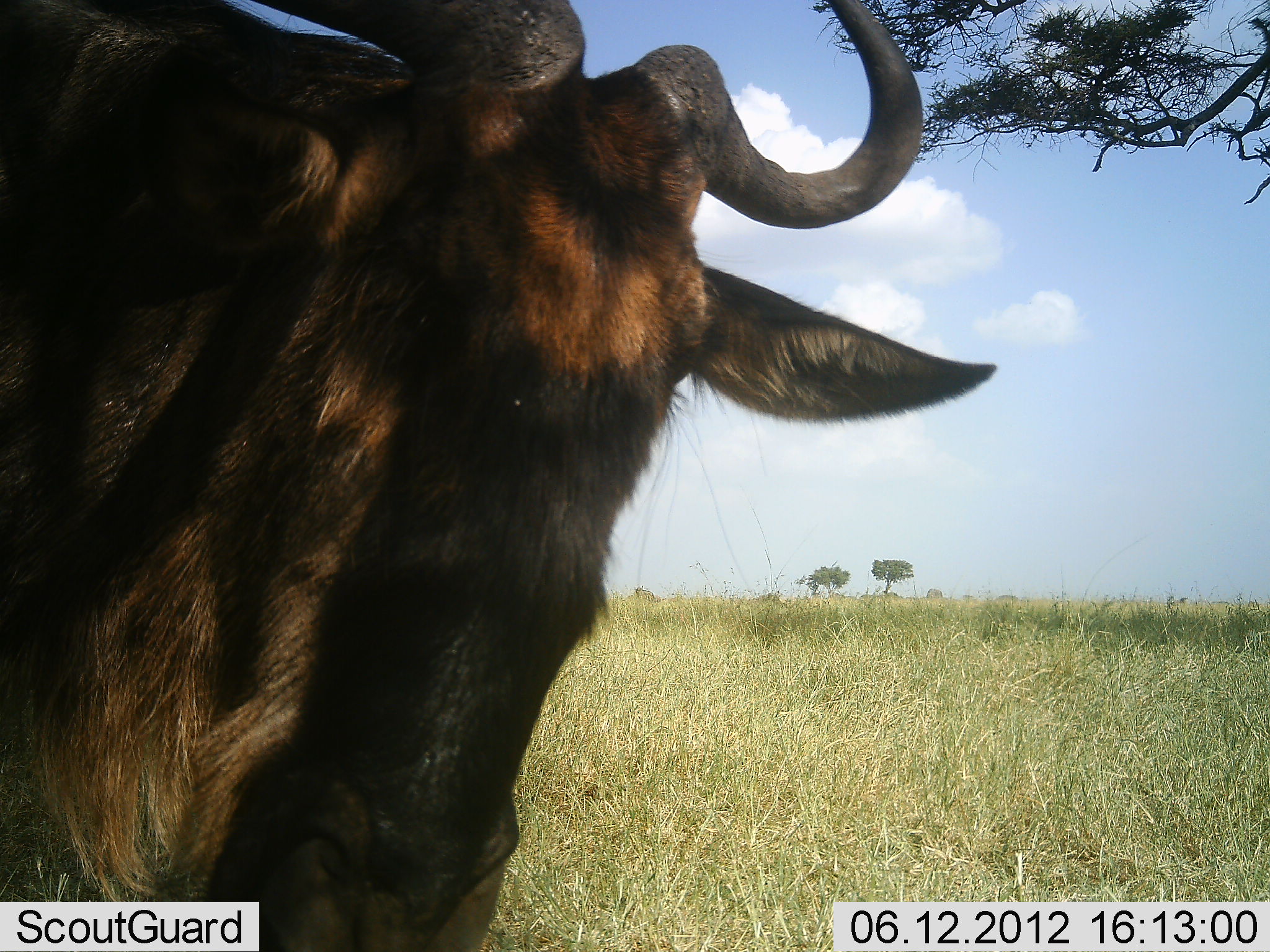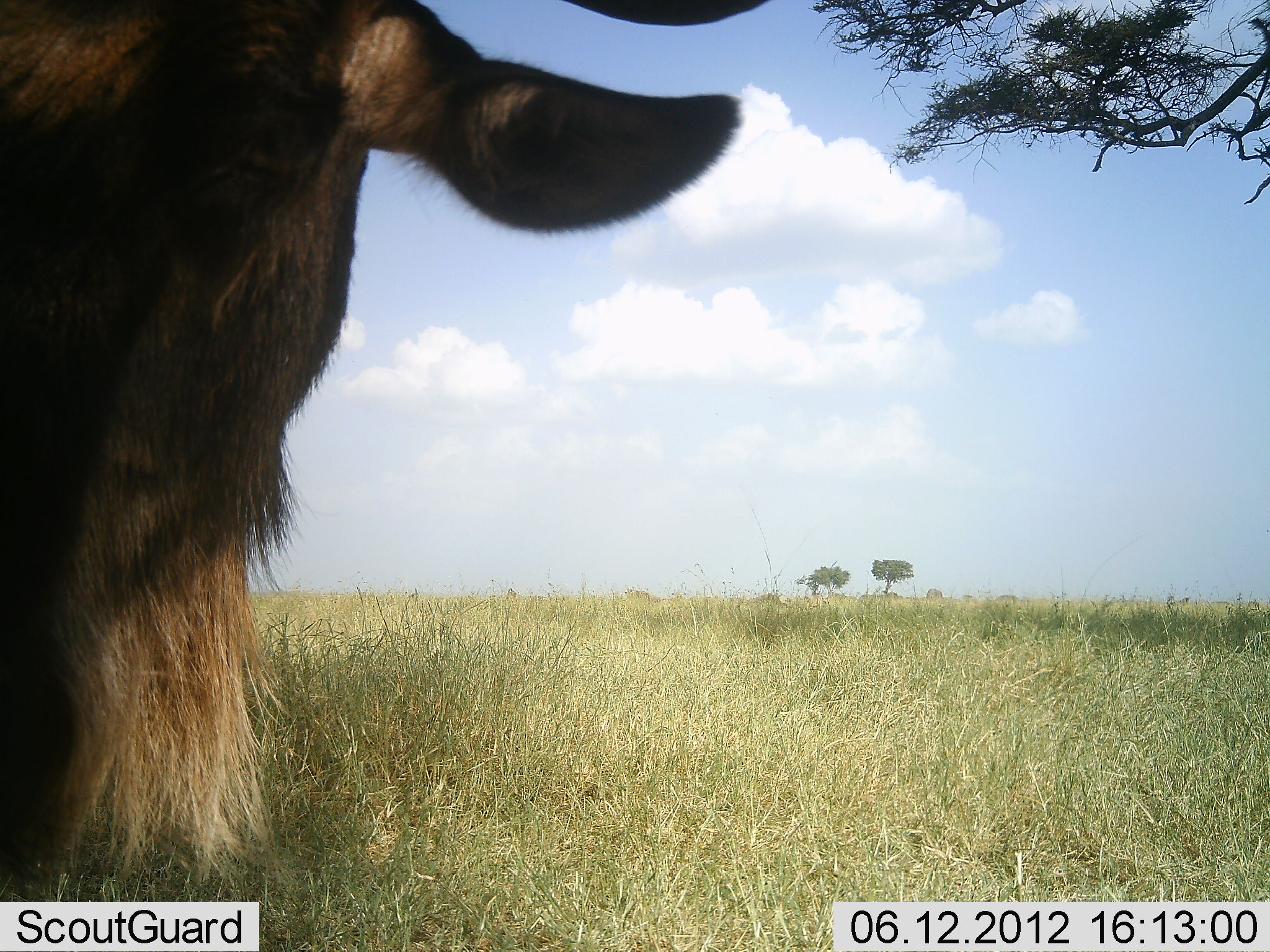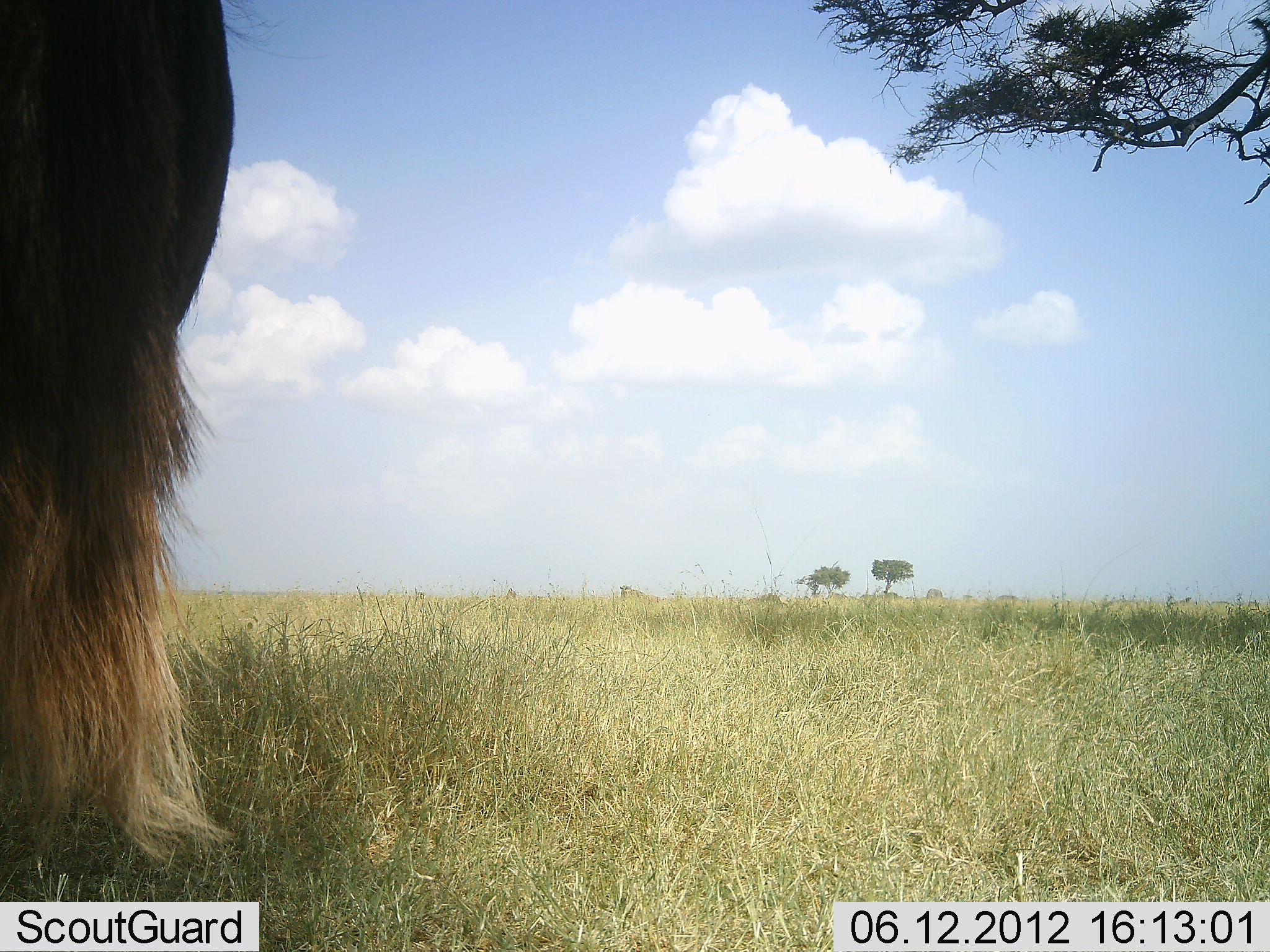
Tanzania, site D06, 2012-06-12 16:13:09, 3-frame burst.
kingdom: Animalia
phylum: Chordata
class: Mammalia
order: Artiodactyla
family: Bovidae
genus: Connochaetes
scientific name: Connochaetes taurinus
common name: blue wildebeest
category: wildebeest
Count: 1.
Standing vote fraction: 50%.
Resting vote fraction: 0%.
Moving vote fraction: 50%.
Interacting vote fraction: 10%.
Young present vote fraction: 0%.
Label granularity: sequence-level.